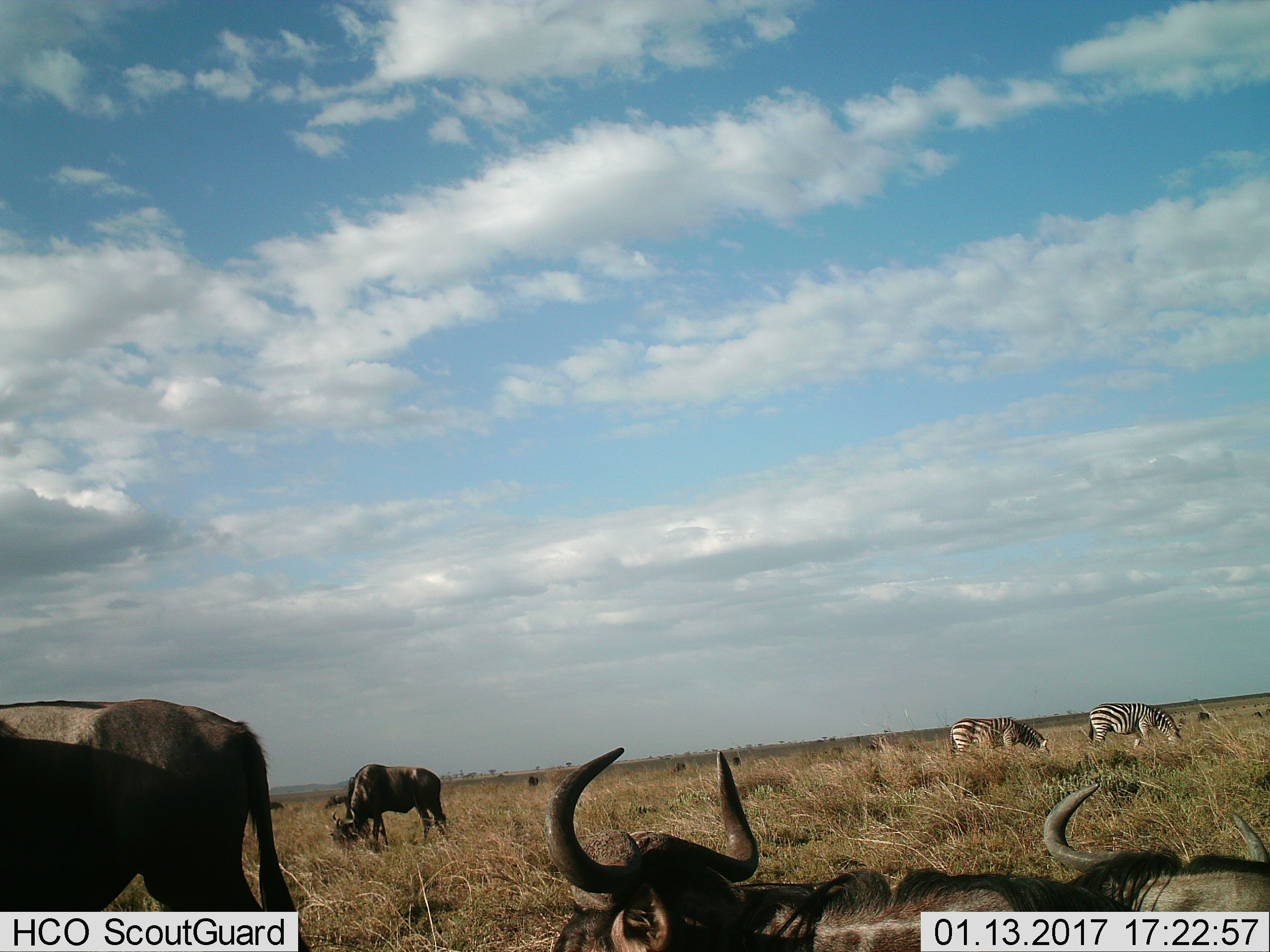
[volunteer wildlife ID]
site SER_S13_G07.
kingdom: Animalia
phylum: Chordata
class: Mammalia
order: Artiodactyla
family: Bovidae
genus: Connochaetes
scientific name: Connochaetes taurinus taurinus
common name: blue wildebeest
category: wildebeestblue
Wildebeestblue (blue wildebeest) (Connochaetes taurinus taurinus), count 4. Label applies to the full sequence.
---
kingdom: Animalia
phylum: Chordata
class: Mammalia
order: Perissodactyla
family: Equidae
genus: Equus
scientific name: Equus quagga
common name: plains zebra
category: zebraplains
Zebraplains (plains zebra) (Equus quagga), count 2. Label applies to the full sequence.